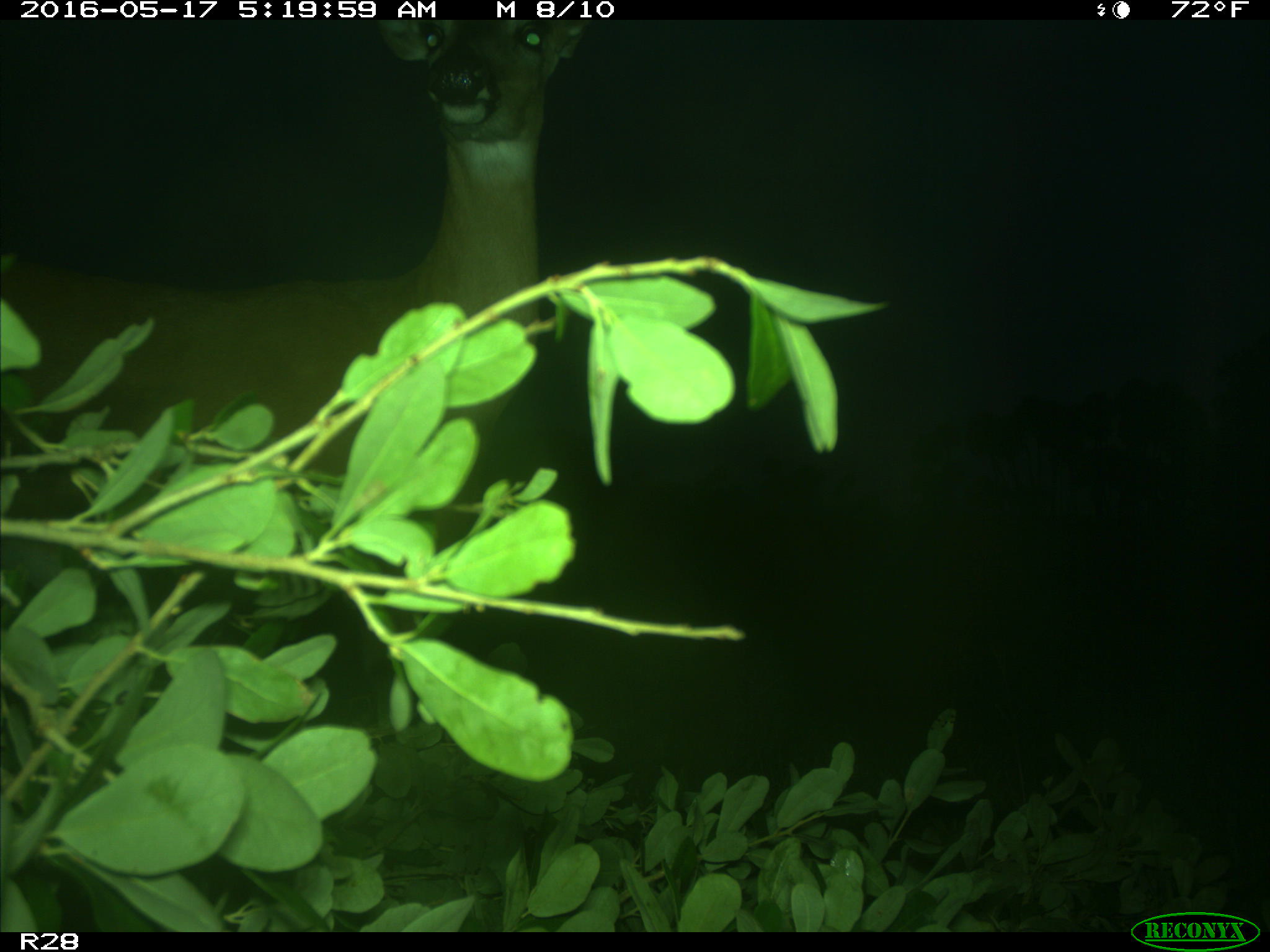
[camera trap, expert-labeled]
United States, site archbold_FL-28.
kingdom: Animalia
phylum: Chordata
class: Mammalia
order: Artiodactyla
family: Cervidae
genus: Odocoileus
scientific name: Odocoileus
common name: deer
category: unidentified deer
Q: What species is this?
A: Unidentified deer (deer) (Odocoileus).